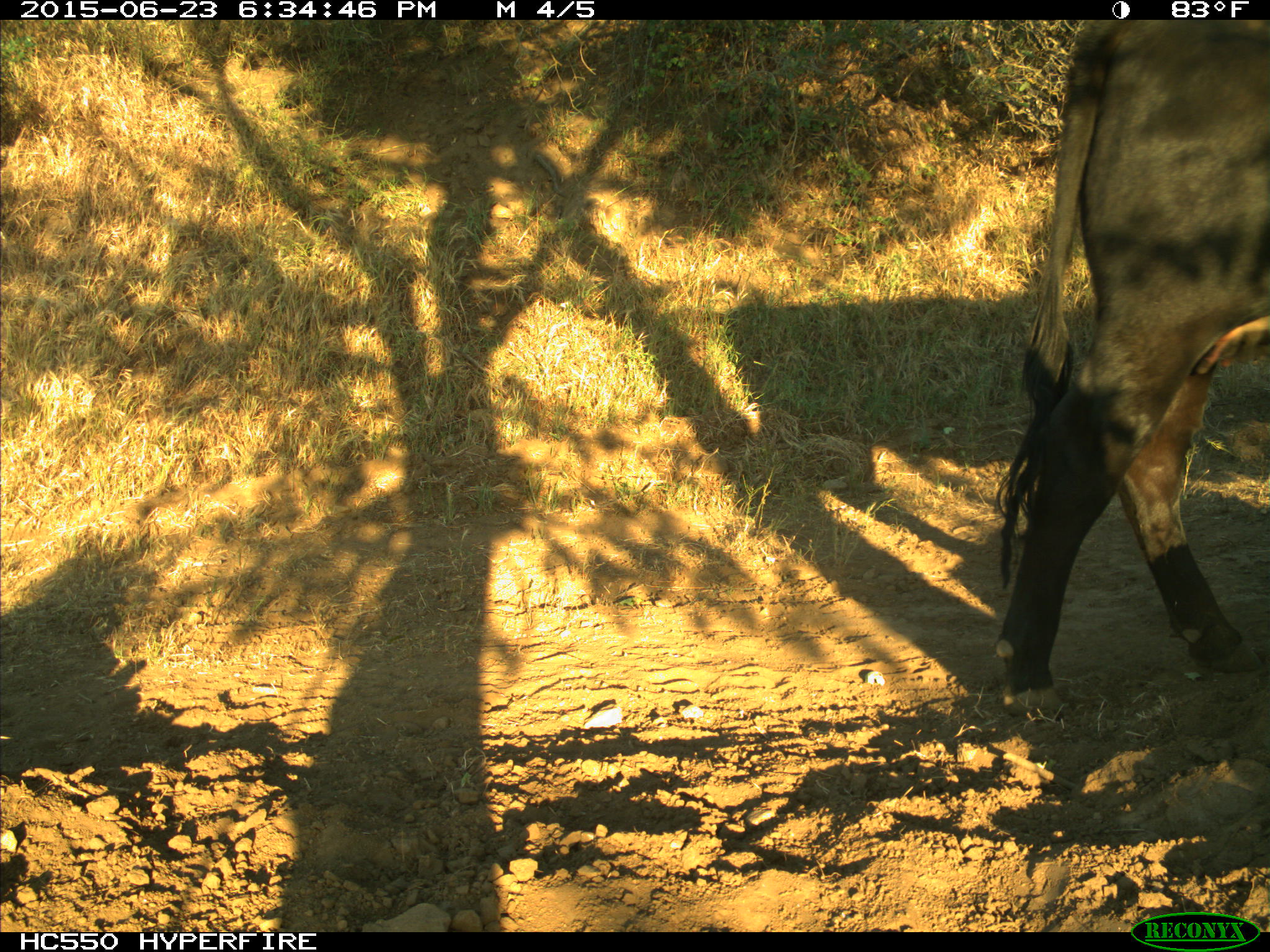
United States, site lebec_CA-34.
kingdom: Animalia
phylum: Chordata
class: Mammalia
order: Artiodactyla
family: Bovidae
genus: Bos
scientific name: Bos taurus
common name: domestic cow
Bos taurus (domestic cow).